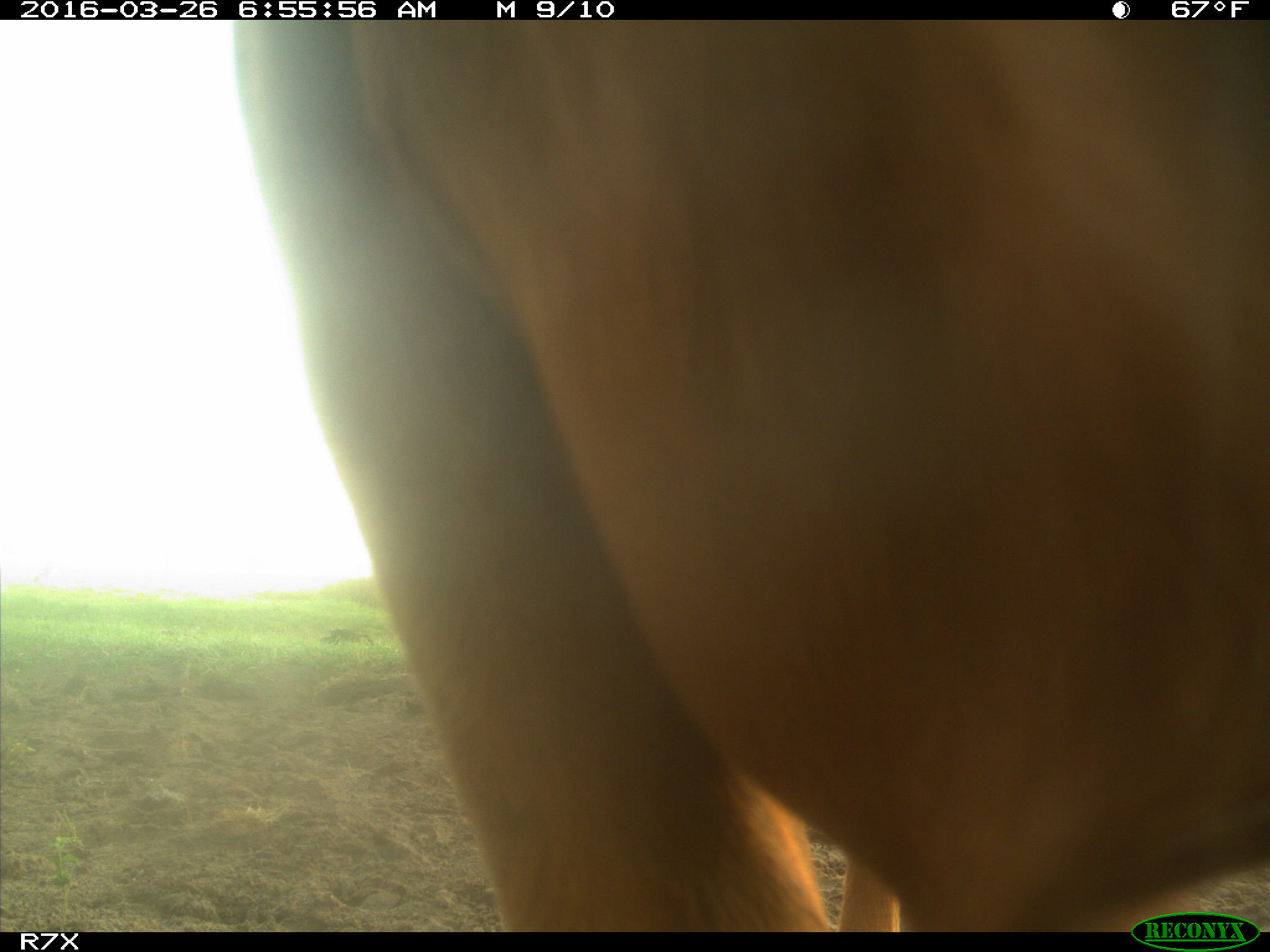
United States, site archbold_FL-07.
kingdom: Animalia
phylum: Chordata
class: Mammalia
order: Artiodactyla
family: Bovidae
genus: Bos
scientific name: Bos taurus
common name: domestic cow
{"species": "Bos taurus (domestic cow)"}